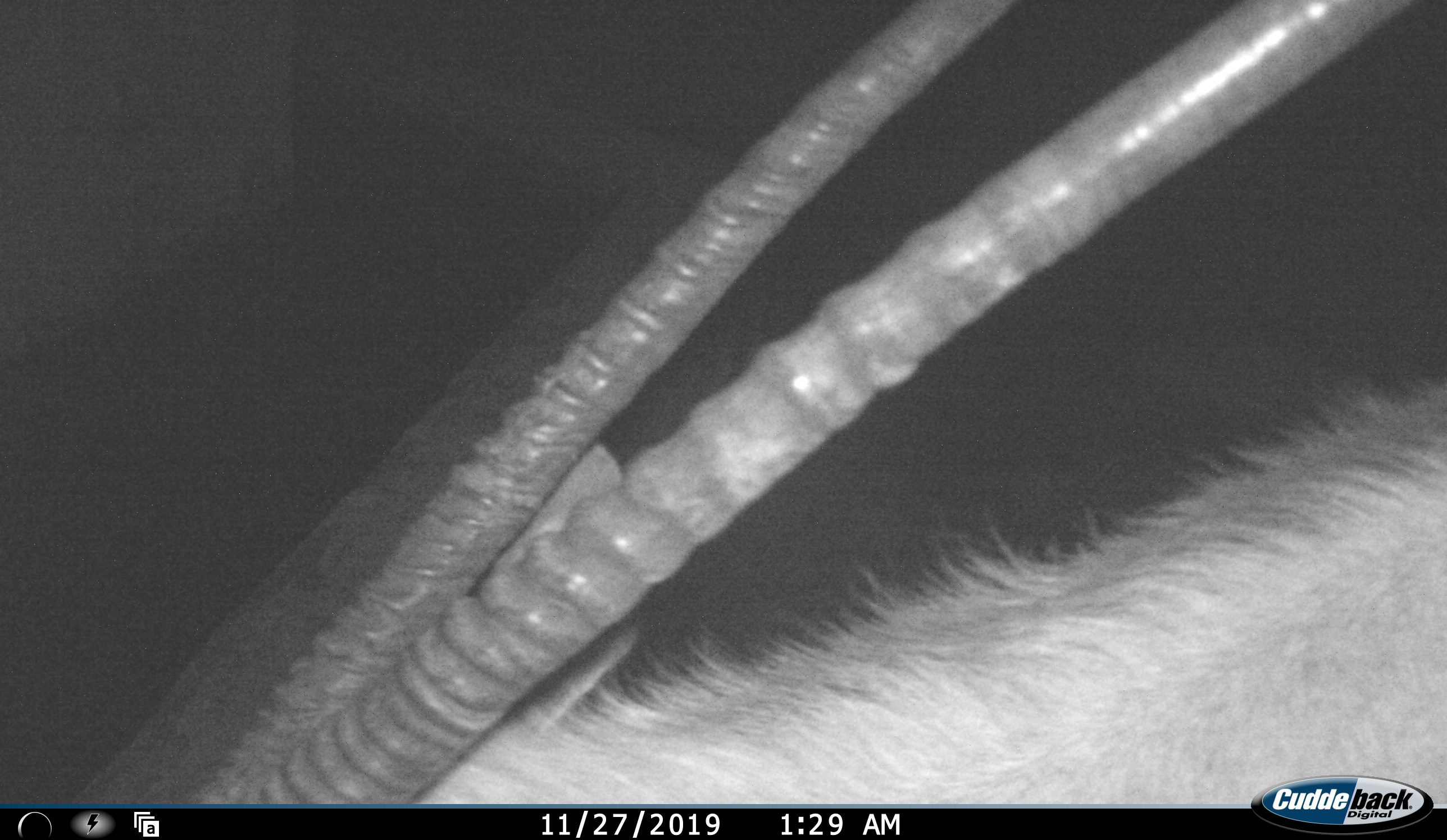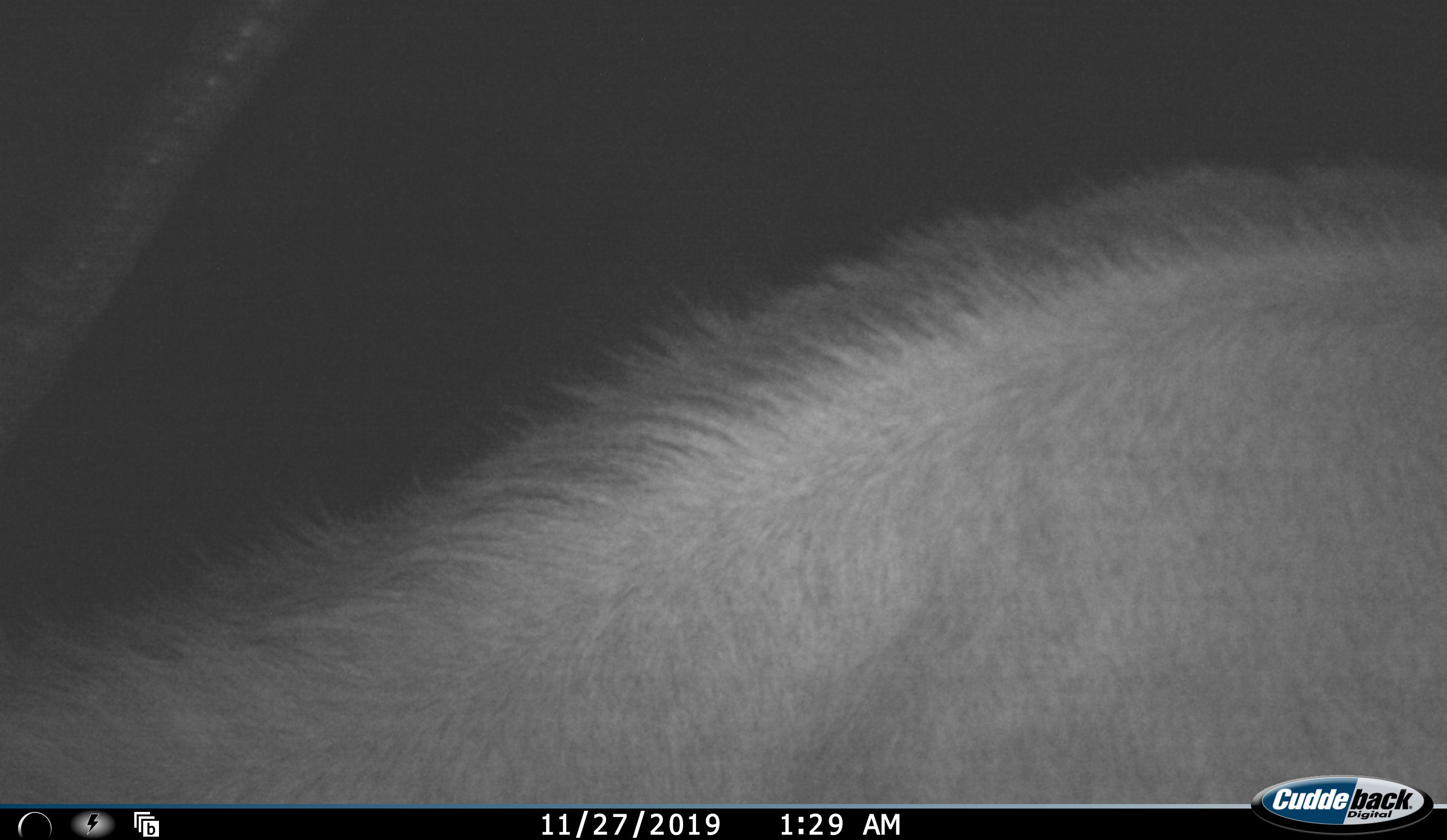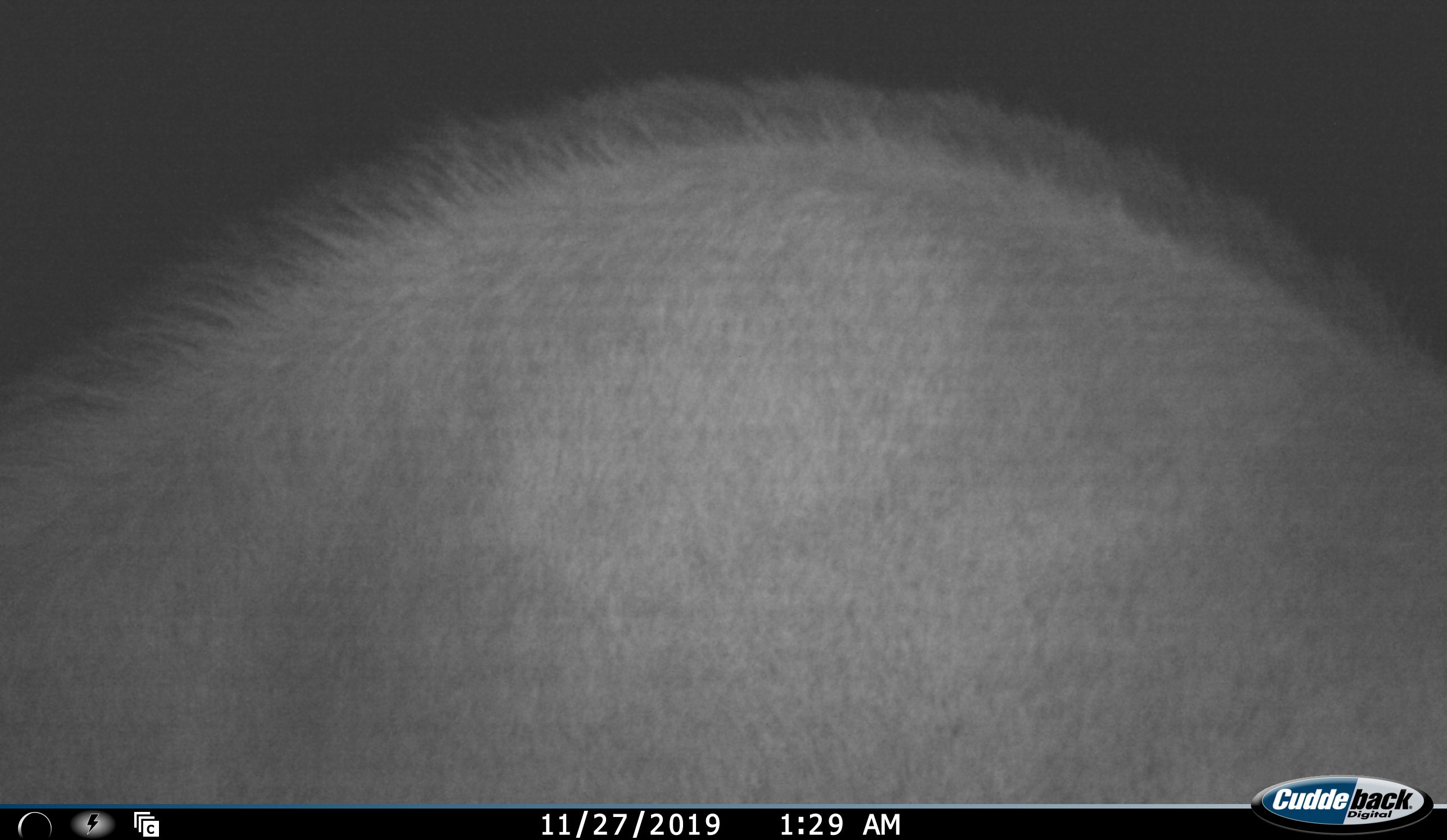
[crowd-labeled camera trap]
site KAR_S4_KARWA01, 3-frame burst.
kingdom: Animalia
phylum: Chordata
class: Mammalia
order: Artiodactyla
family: Bovidae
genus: Oryx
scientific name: Oryx gazella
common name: gemsbok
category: oryx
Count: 1.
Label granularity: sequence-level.